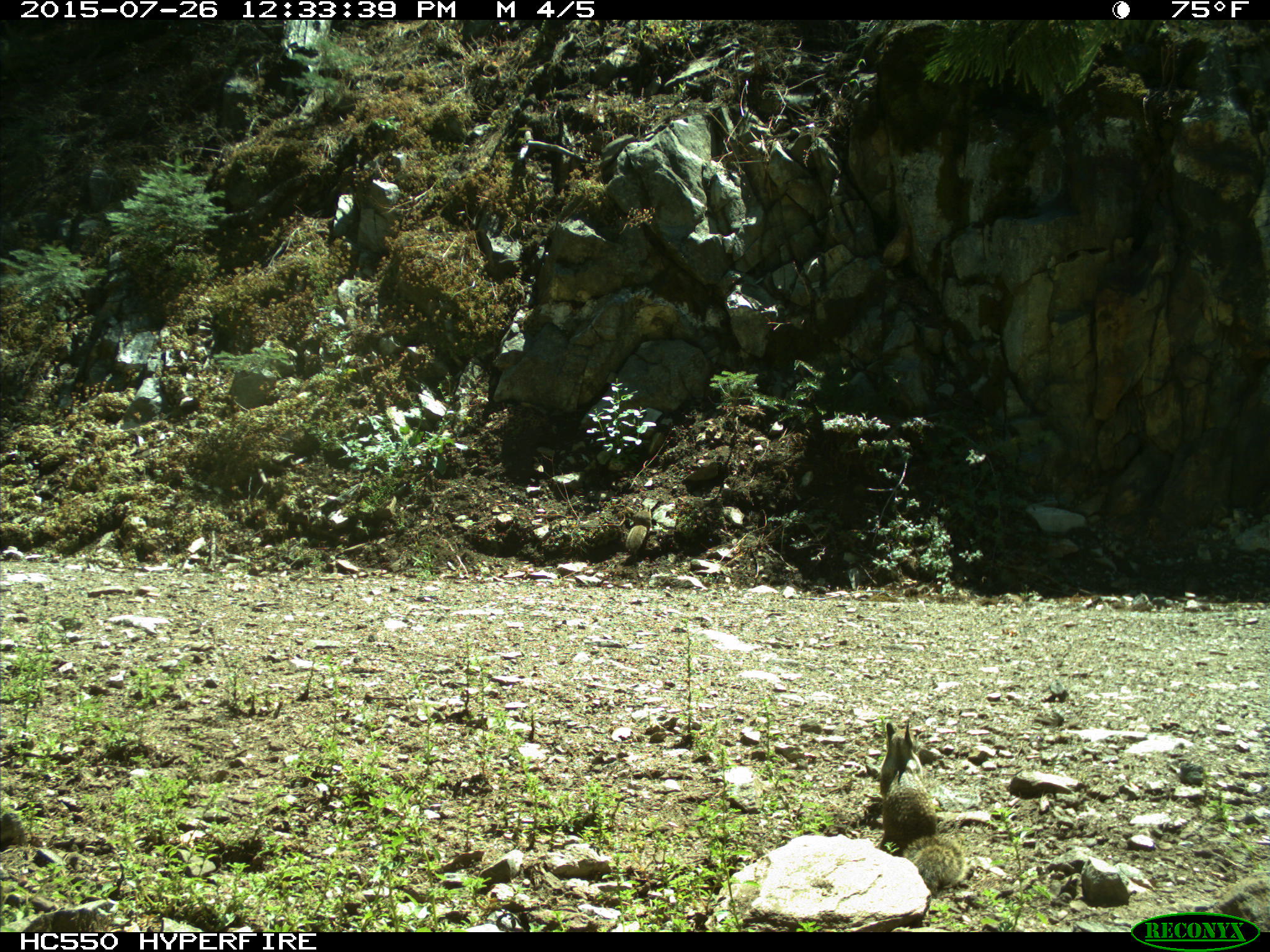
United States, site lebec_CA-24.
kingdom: Animalia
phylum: Chordata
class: Mammalia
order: Rodentia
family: Sciuridae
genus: Otospermophilus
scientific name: Otospermophilus beecheyi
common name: california ground squirrel